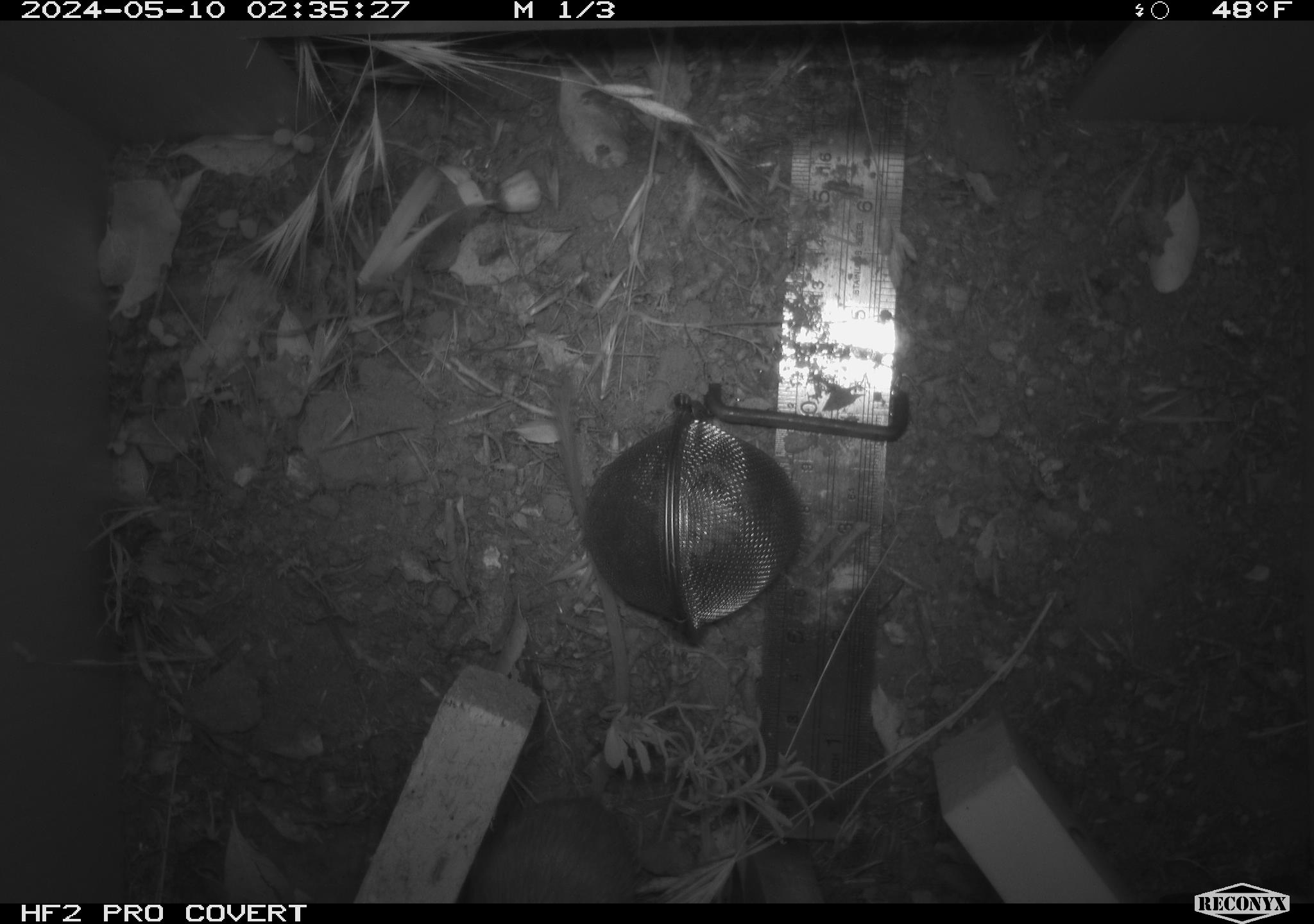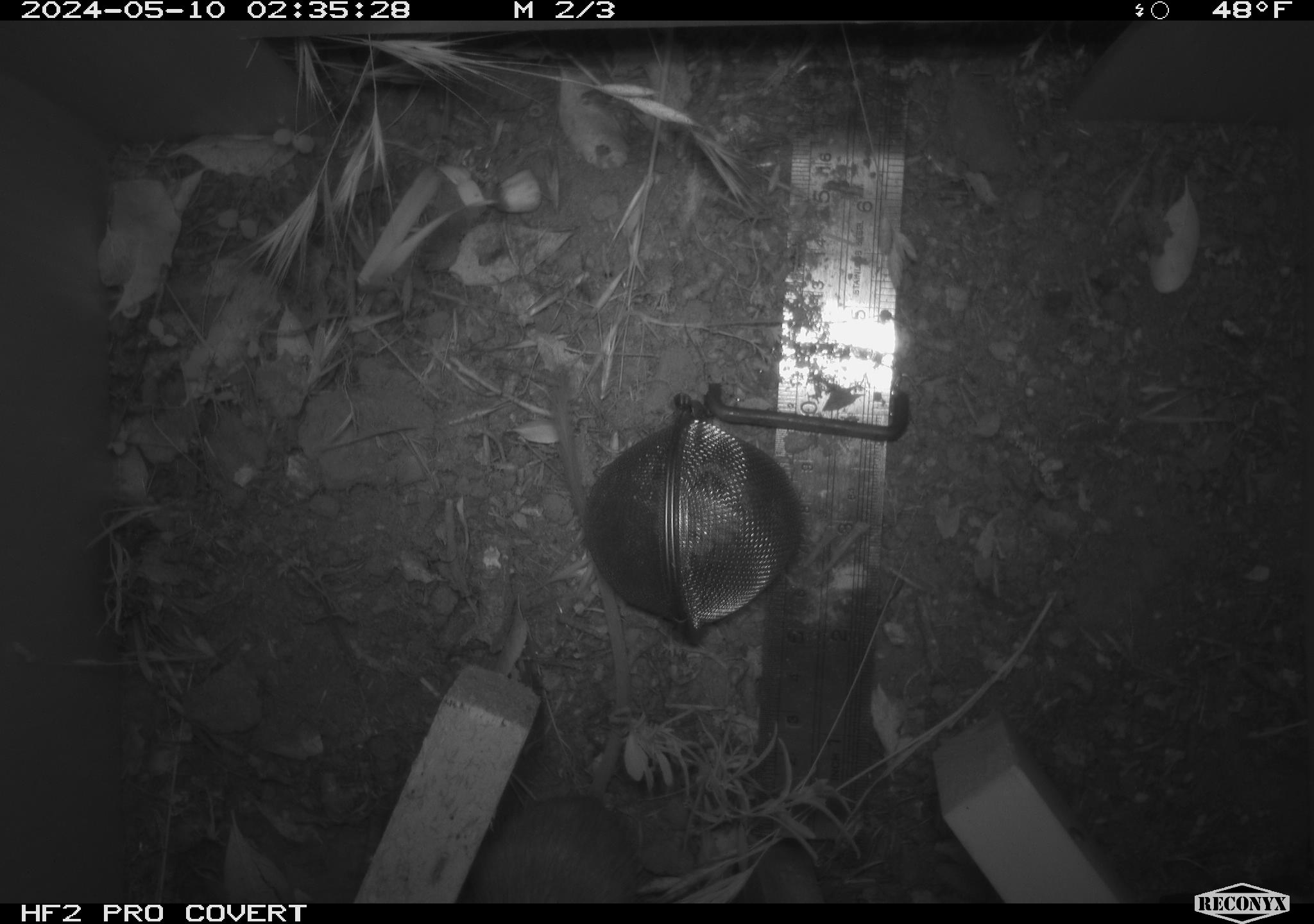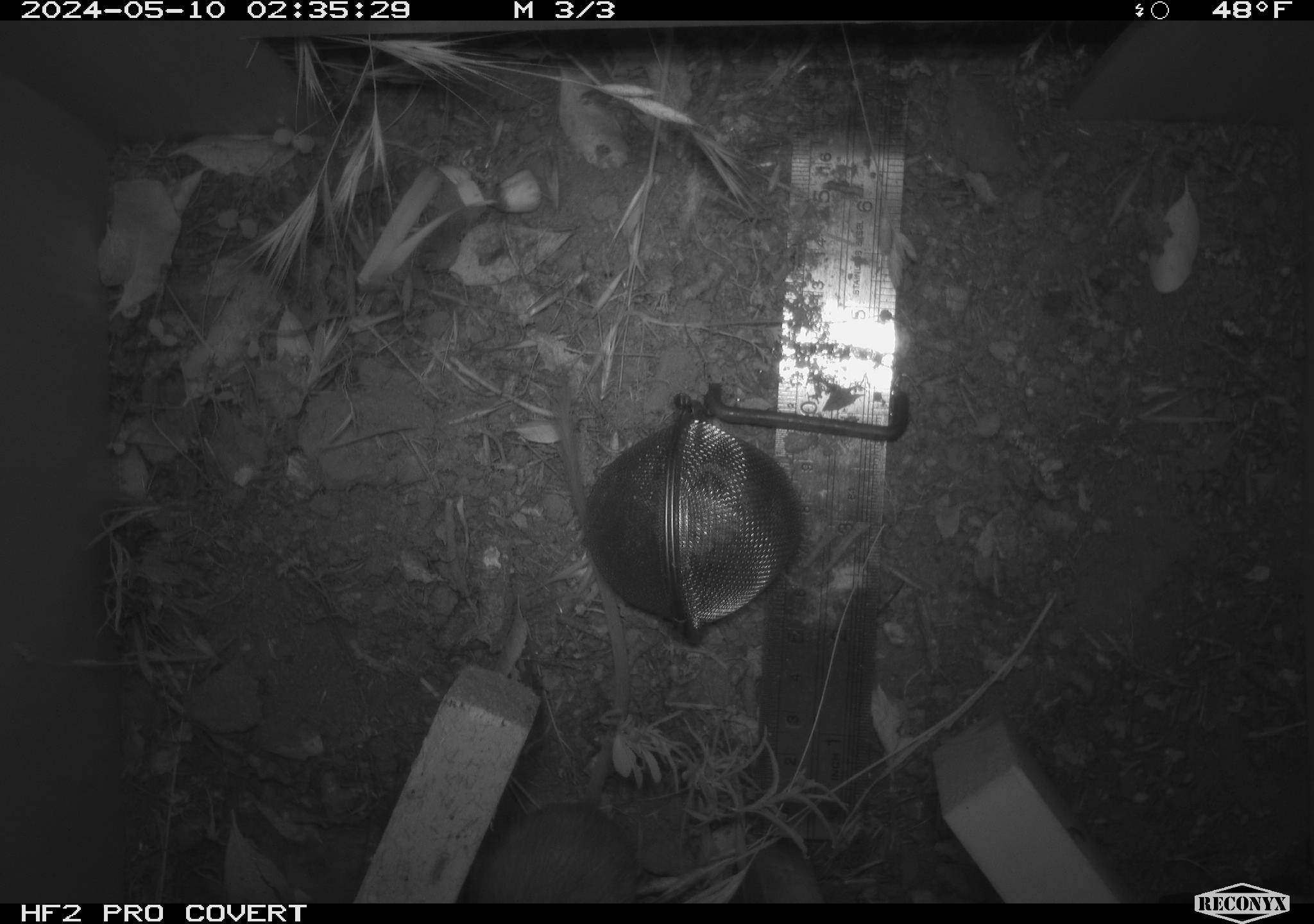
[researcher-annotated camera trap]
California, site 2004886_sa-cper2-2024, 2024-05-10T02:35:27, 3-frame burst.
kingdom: Animalia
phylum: Chordata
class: Mammalia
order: Rodentia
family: Heteromyidae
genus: Dipodomys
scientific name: Dipodomys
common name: kangaroo rats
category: dipodomys species